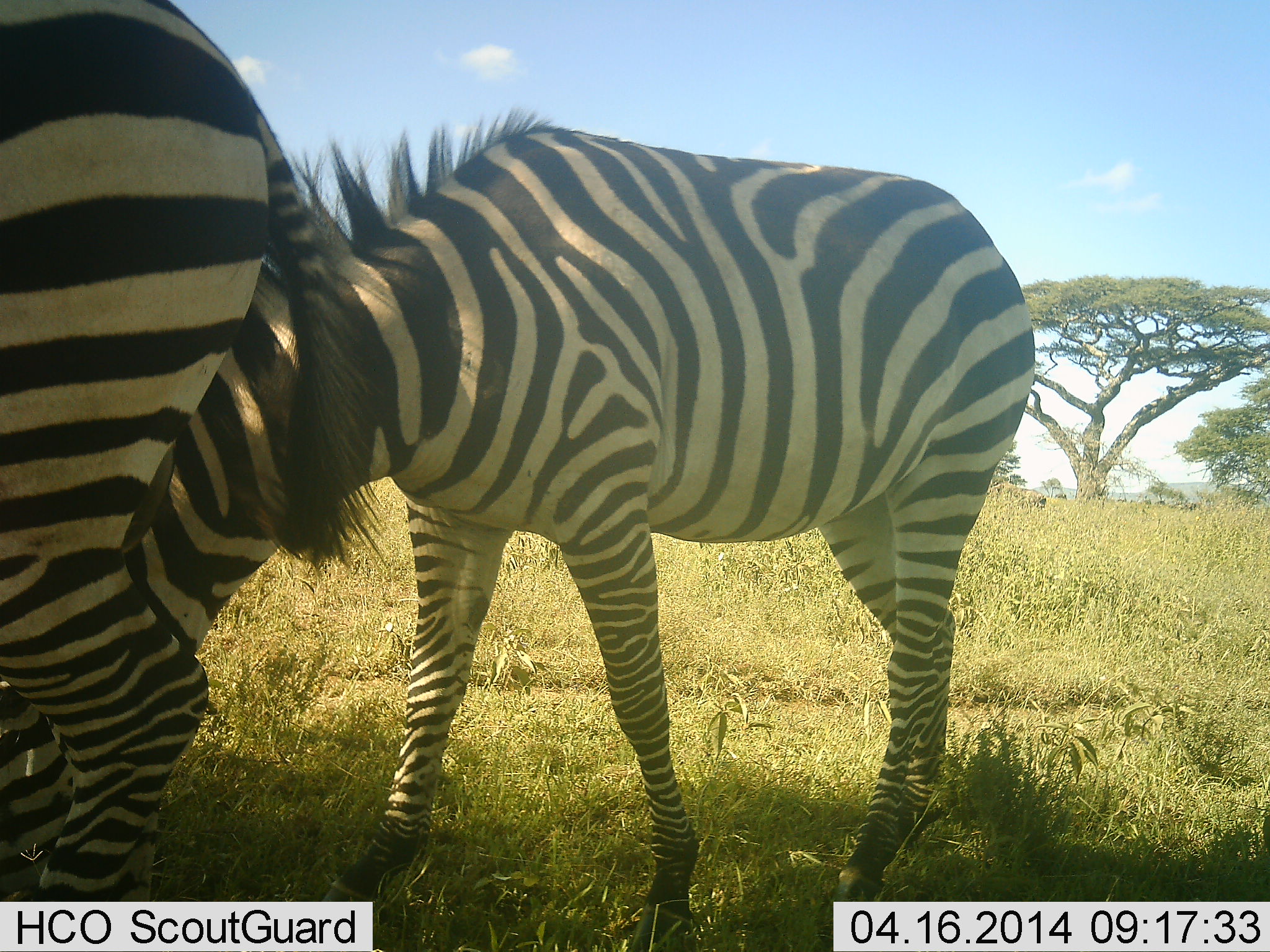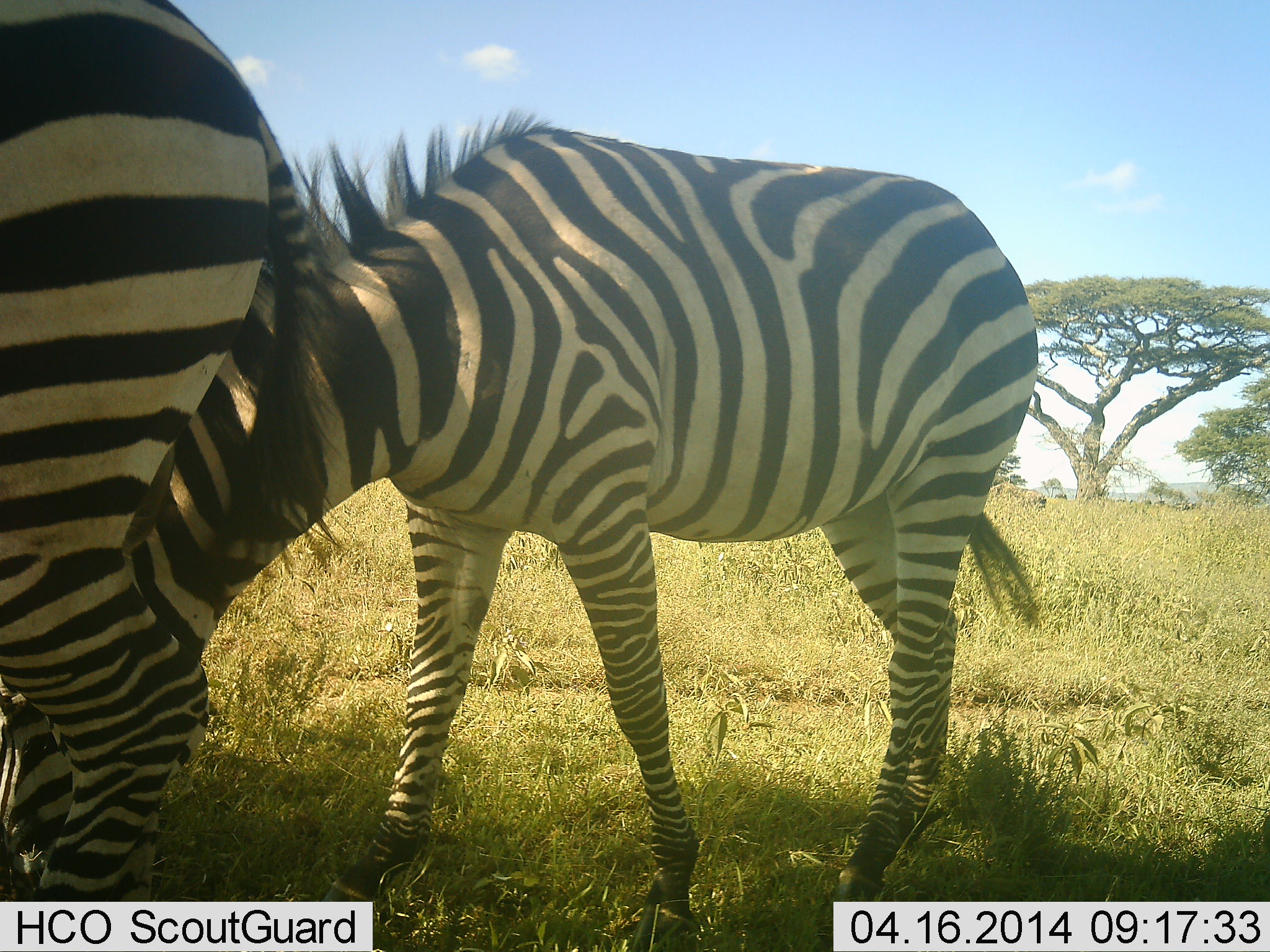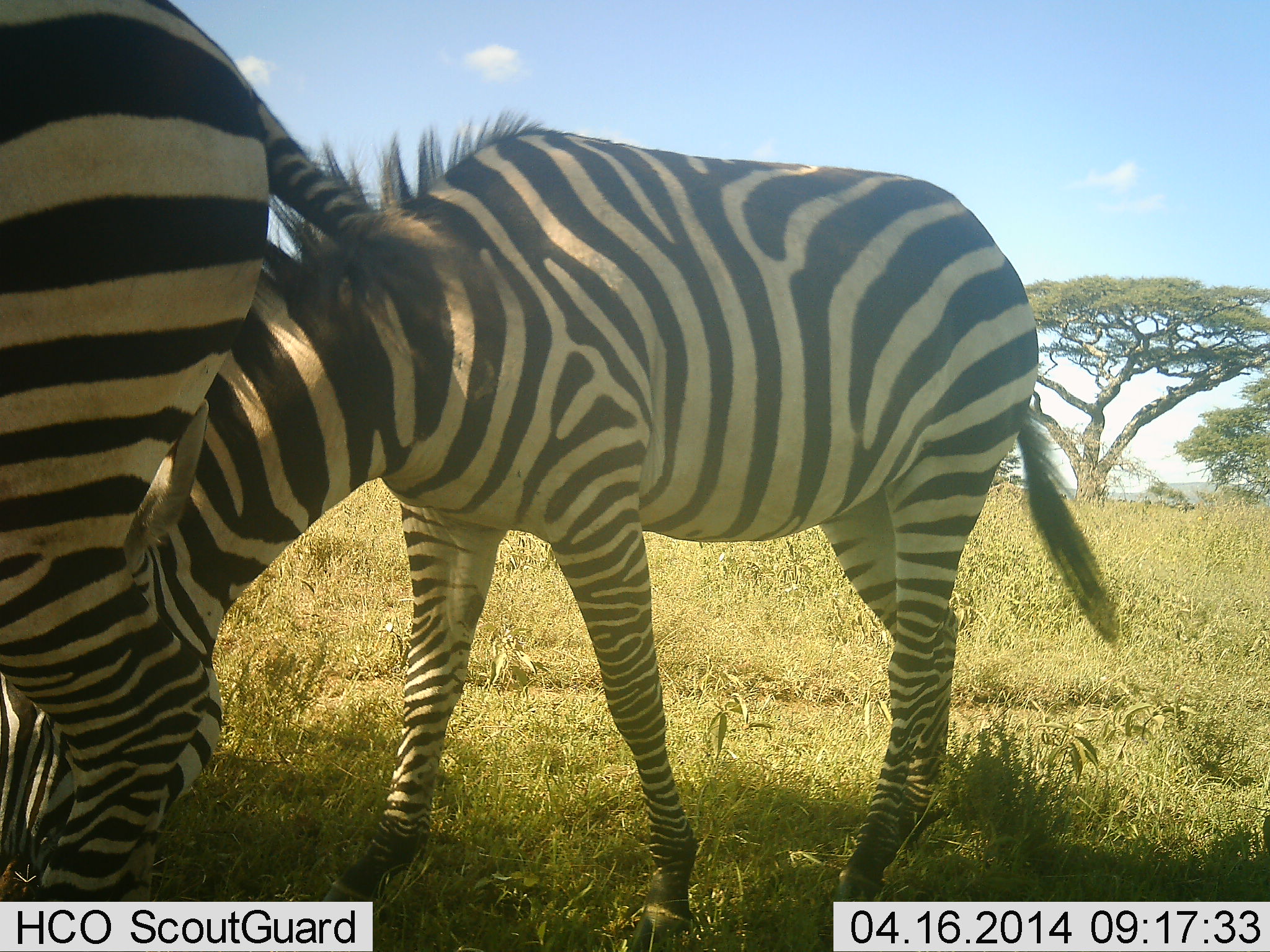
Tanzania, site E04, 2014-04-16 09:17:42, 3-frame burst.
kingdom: Animalia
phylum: Chordata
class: Mammalia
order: Perissodactyla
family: Equidae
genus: Equus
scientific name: Equus quagga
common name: plains zebra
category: zebra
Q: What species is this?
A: Zebra (plains zebra) (Equus quagga).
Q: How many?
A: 2.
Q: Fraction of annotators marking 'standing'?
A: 60%.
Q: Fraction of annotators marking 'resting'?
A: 0%.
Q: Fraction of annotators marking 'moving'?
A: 0%.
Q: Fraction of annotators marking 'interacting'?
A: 10%.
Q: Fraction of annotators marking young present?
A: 0%.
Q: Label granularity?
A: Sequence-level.